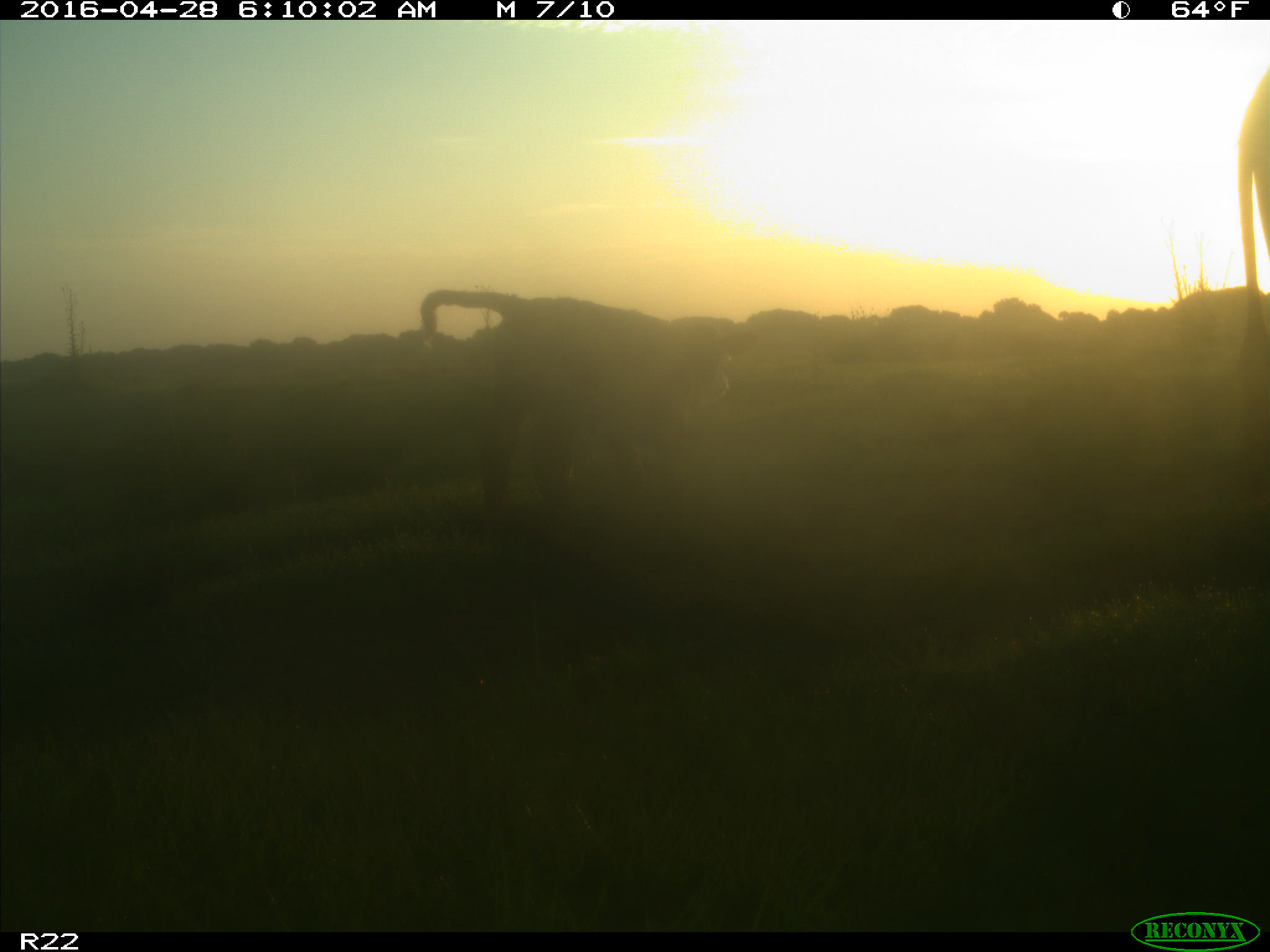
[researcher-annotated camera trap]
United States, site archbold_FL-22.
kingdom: Animalia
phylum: Chordata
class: Mammalia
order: Artiodactyla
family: Bovidae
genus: Bos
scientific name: Bos taurus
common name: domestic cow